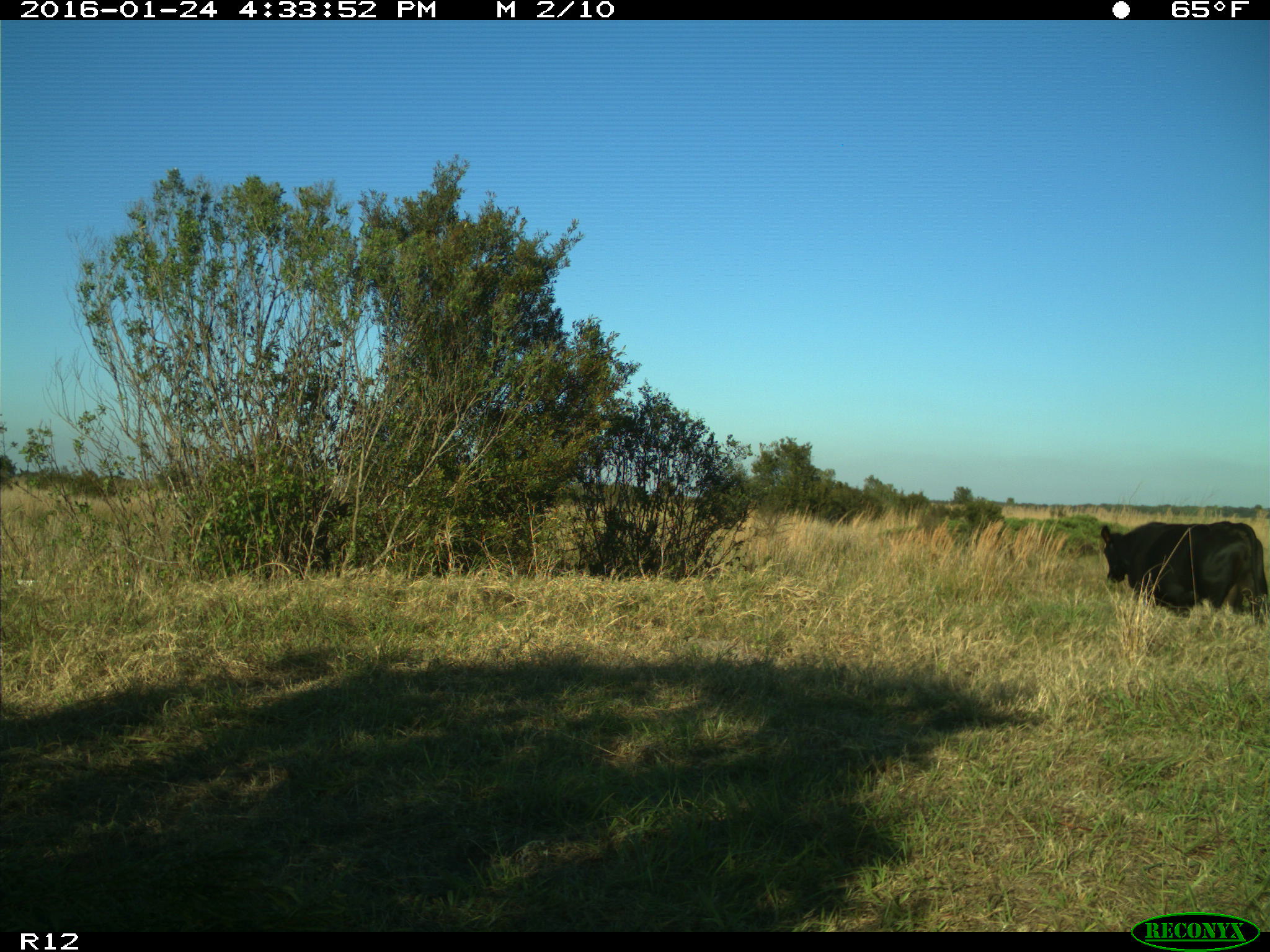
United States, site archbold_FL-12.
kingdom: Animalia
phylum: Chordata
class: Mammalia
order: Artiodactyla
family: Bovidae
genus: Bos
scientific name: Bos taurus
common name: domestic cow